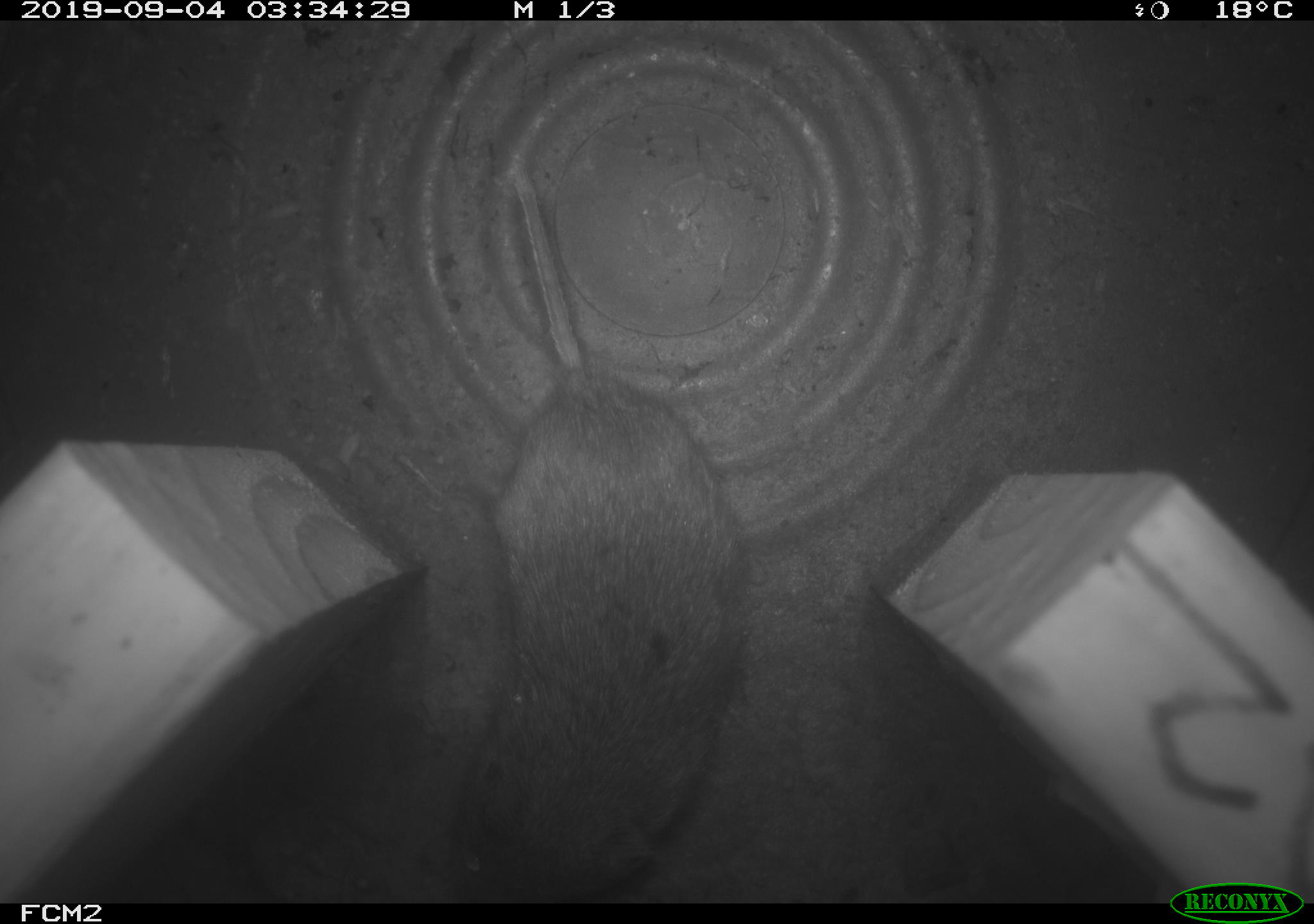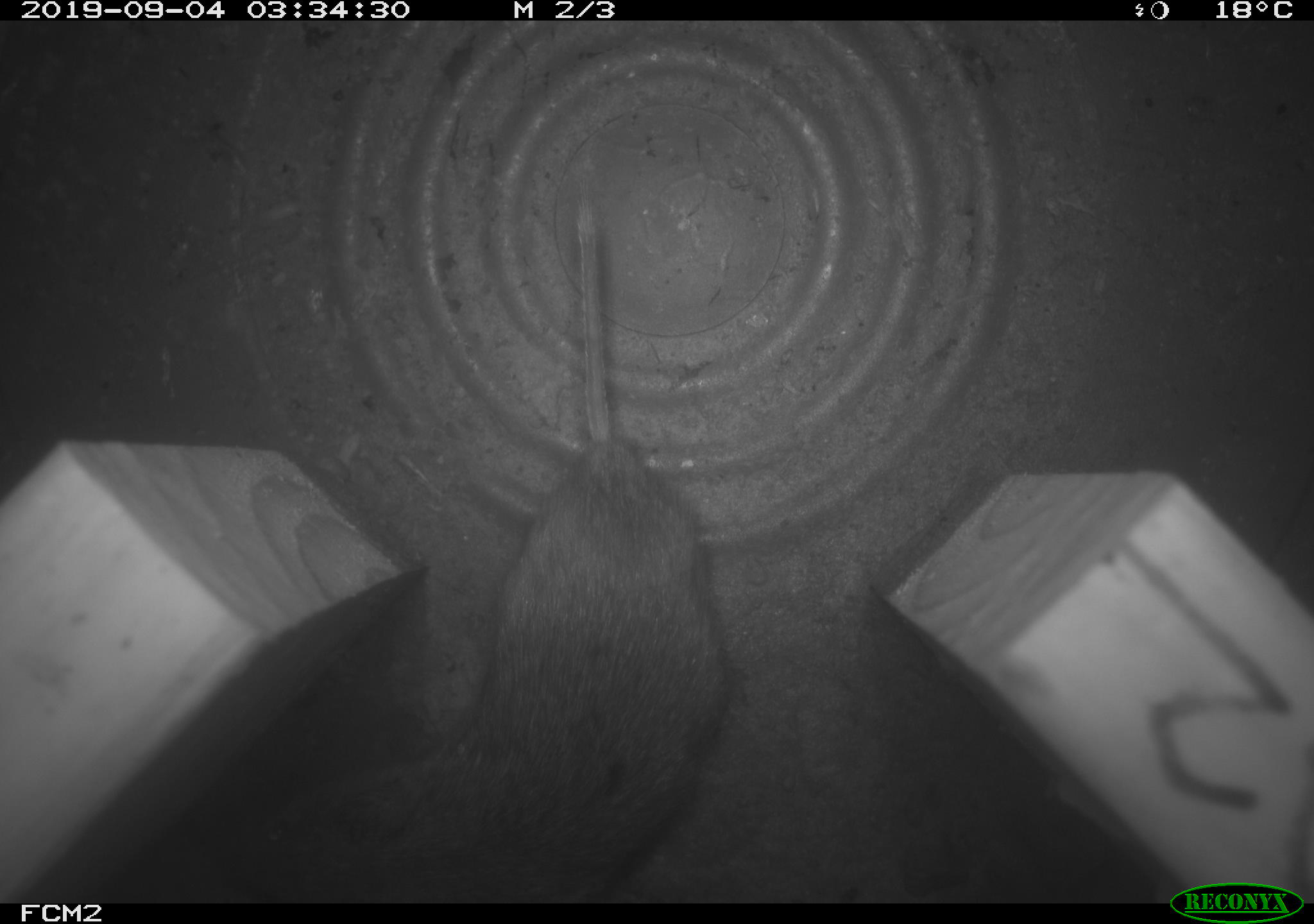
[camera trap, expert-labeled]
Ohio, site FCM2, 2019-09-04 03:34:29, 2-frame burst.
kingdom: Animalia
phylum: Chordata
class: Mammalia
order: Rodentia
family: Cricetidae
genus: Microtus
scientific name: Microtus pennsylvanicus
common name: meadow vole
Meadow vole (Microtus pennsylvanicus).